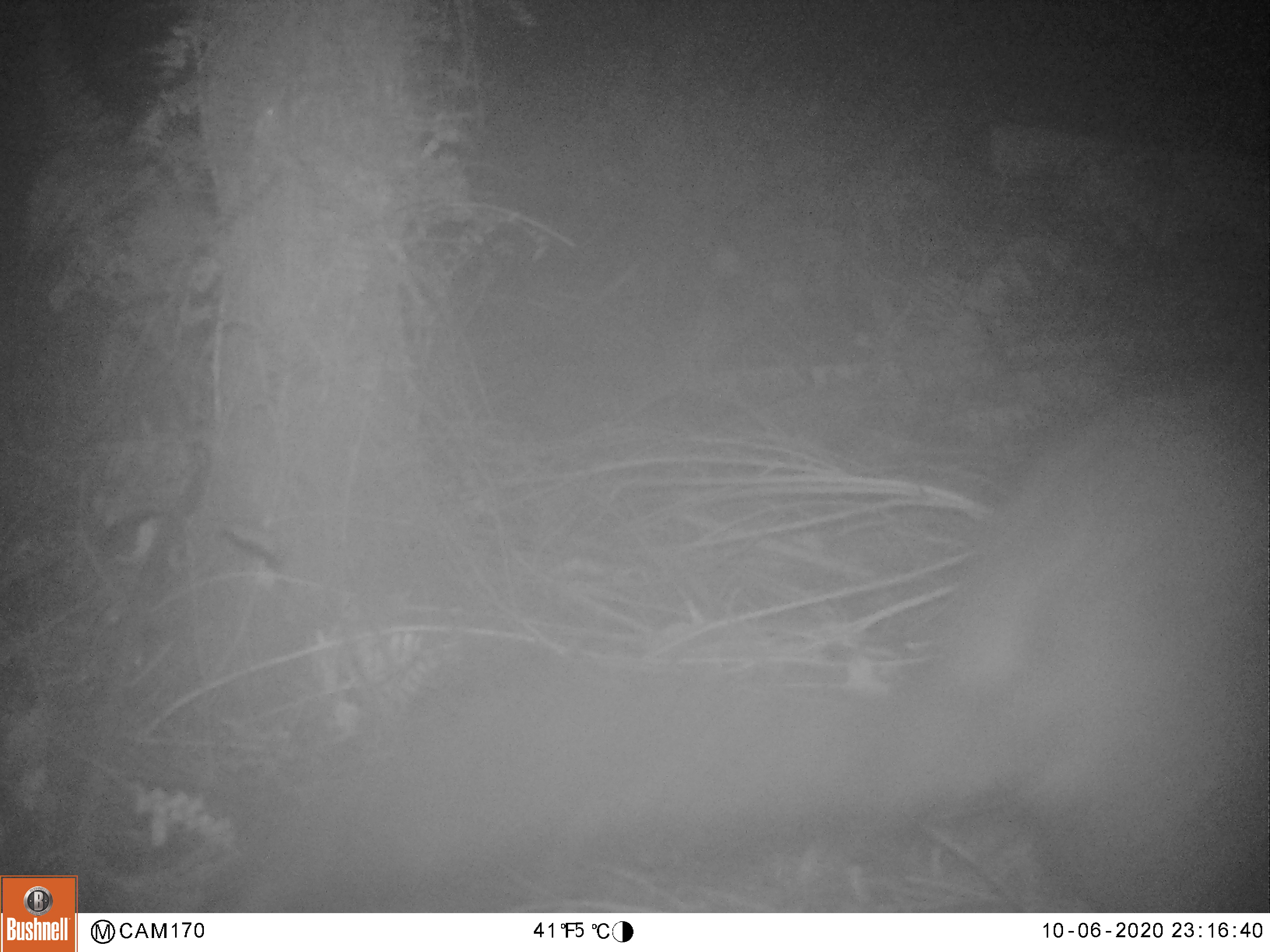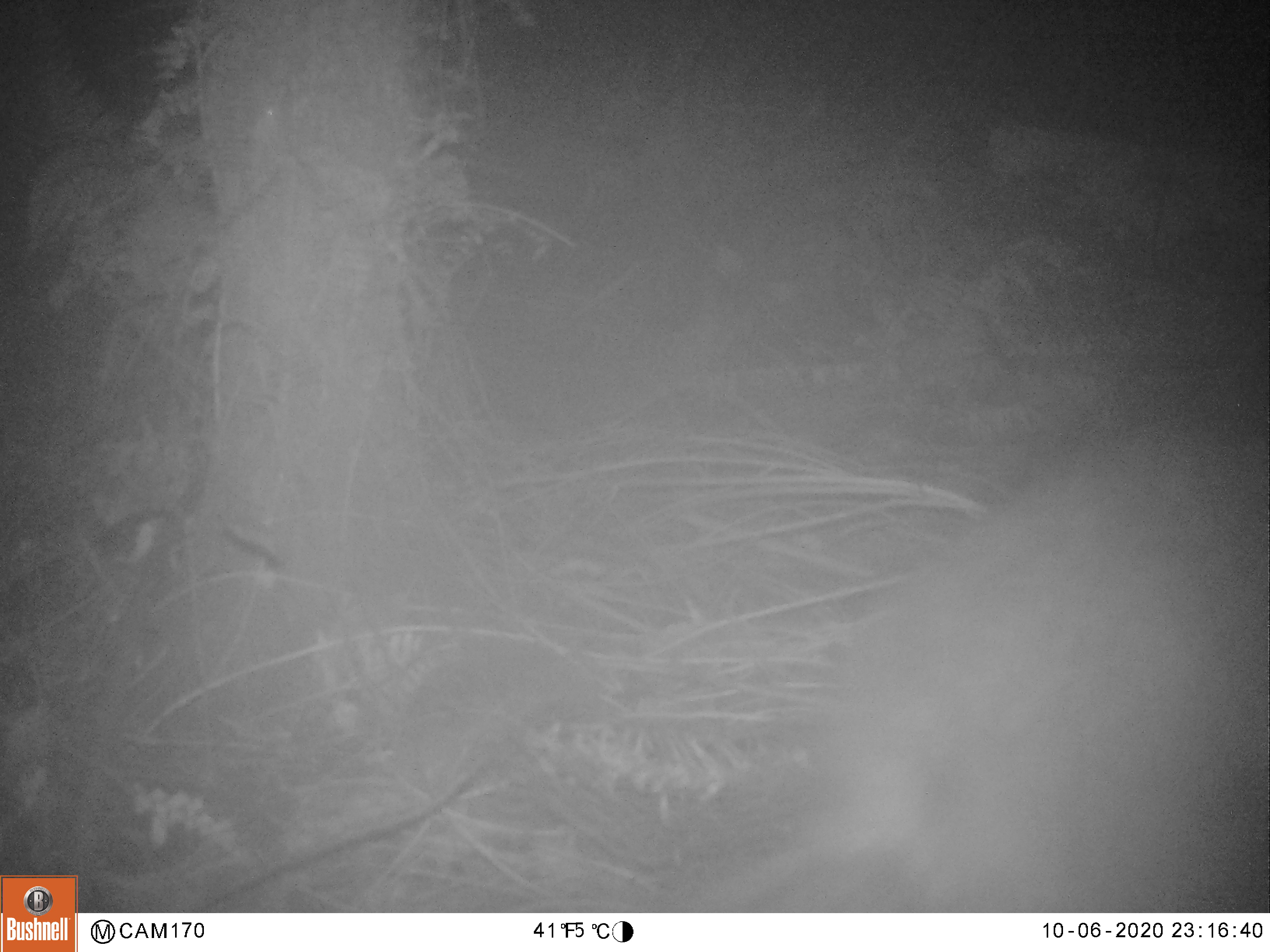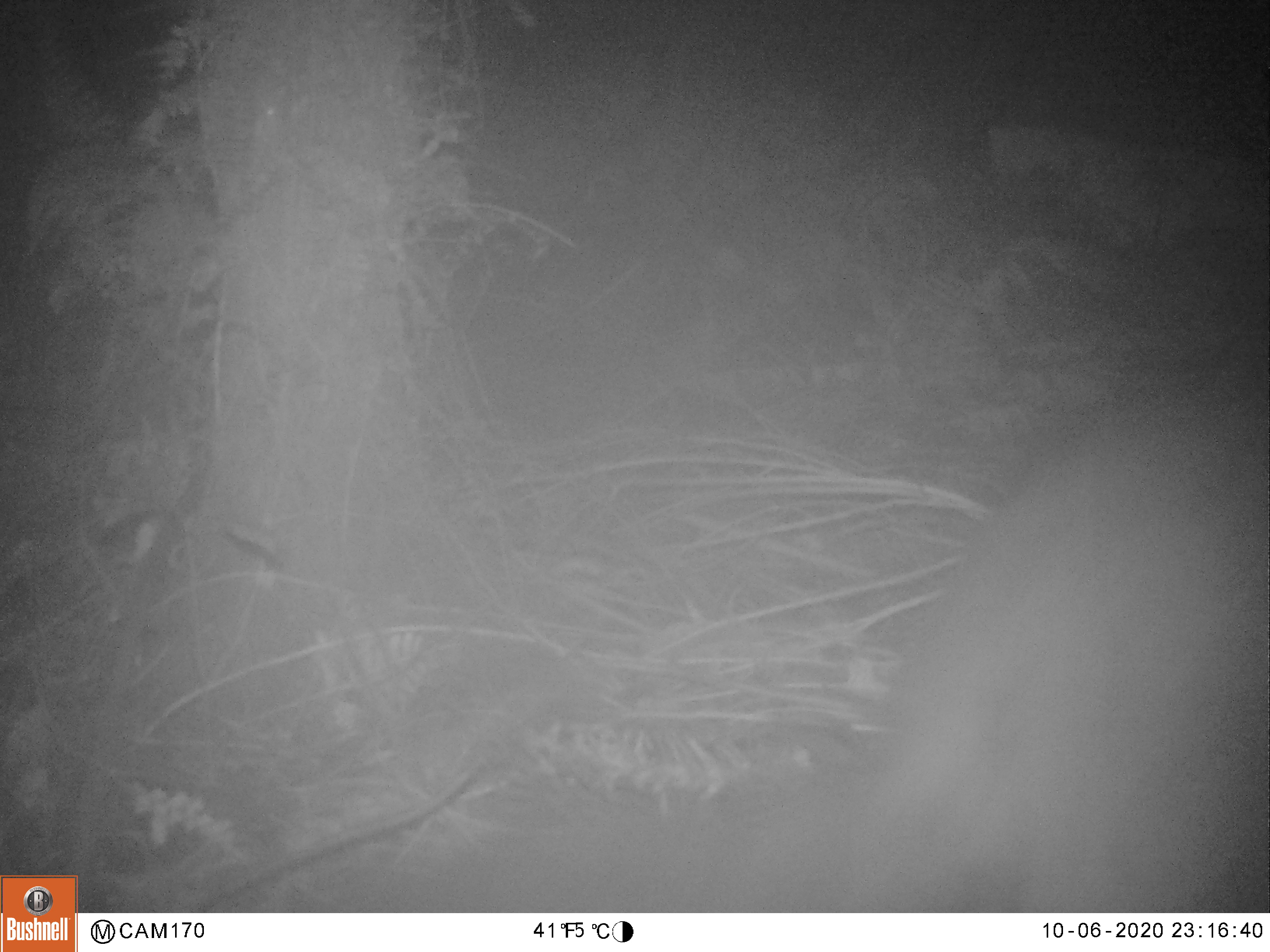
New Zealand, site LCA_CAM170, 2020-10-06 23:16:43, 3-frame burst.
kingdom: Animalia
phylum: Chordata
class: Mammalia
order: Diprotodontia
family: Phalangeridae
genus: Trichosurus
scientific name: Trichosurus vulpecula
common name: common brushtail possum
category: possum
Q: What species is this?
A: Possum (common brushtail possum) (Trichosurus vulpecula).